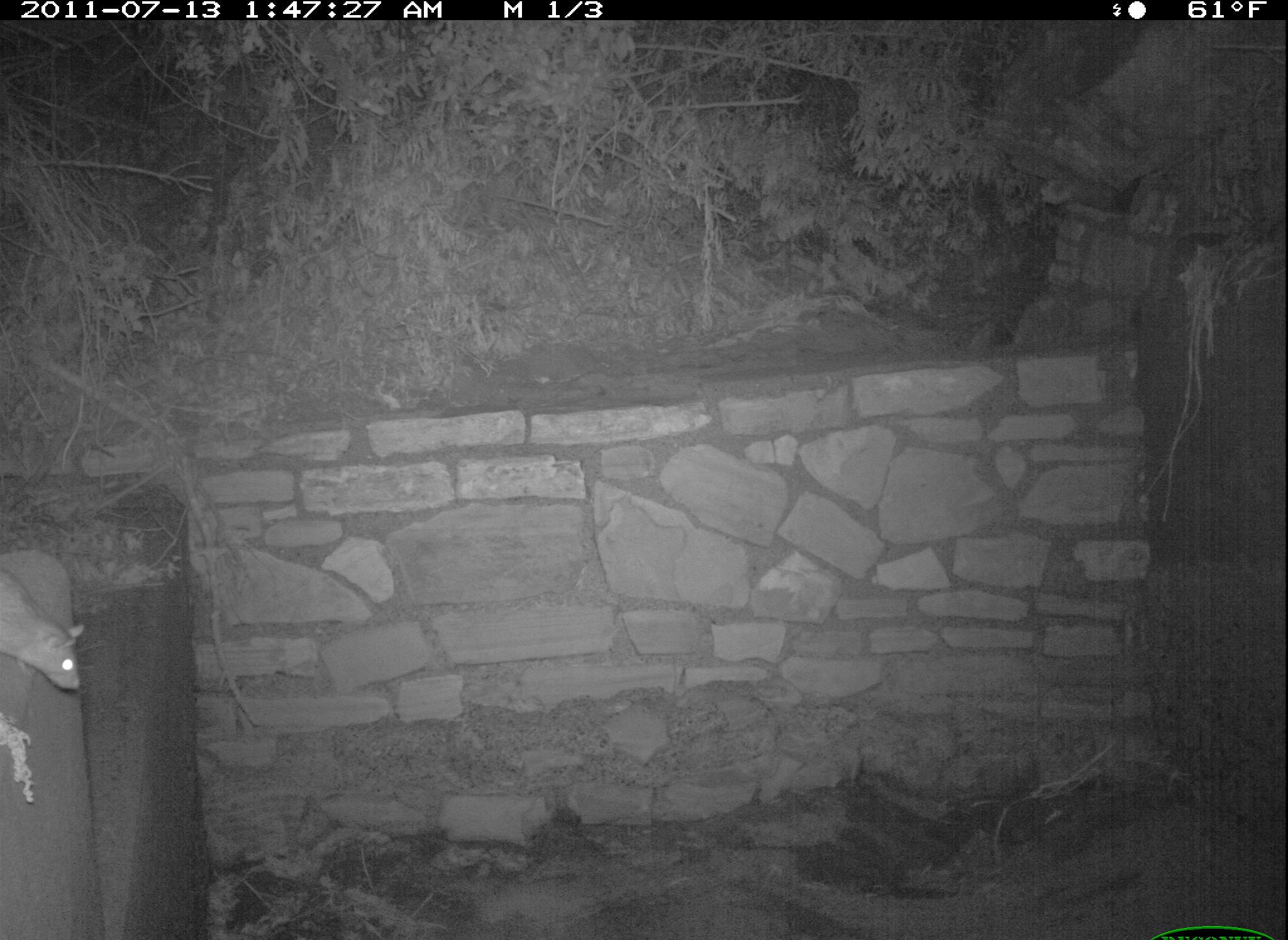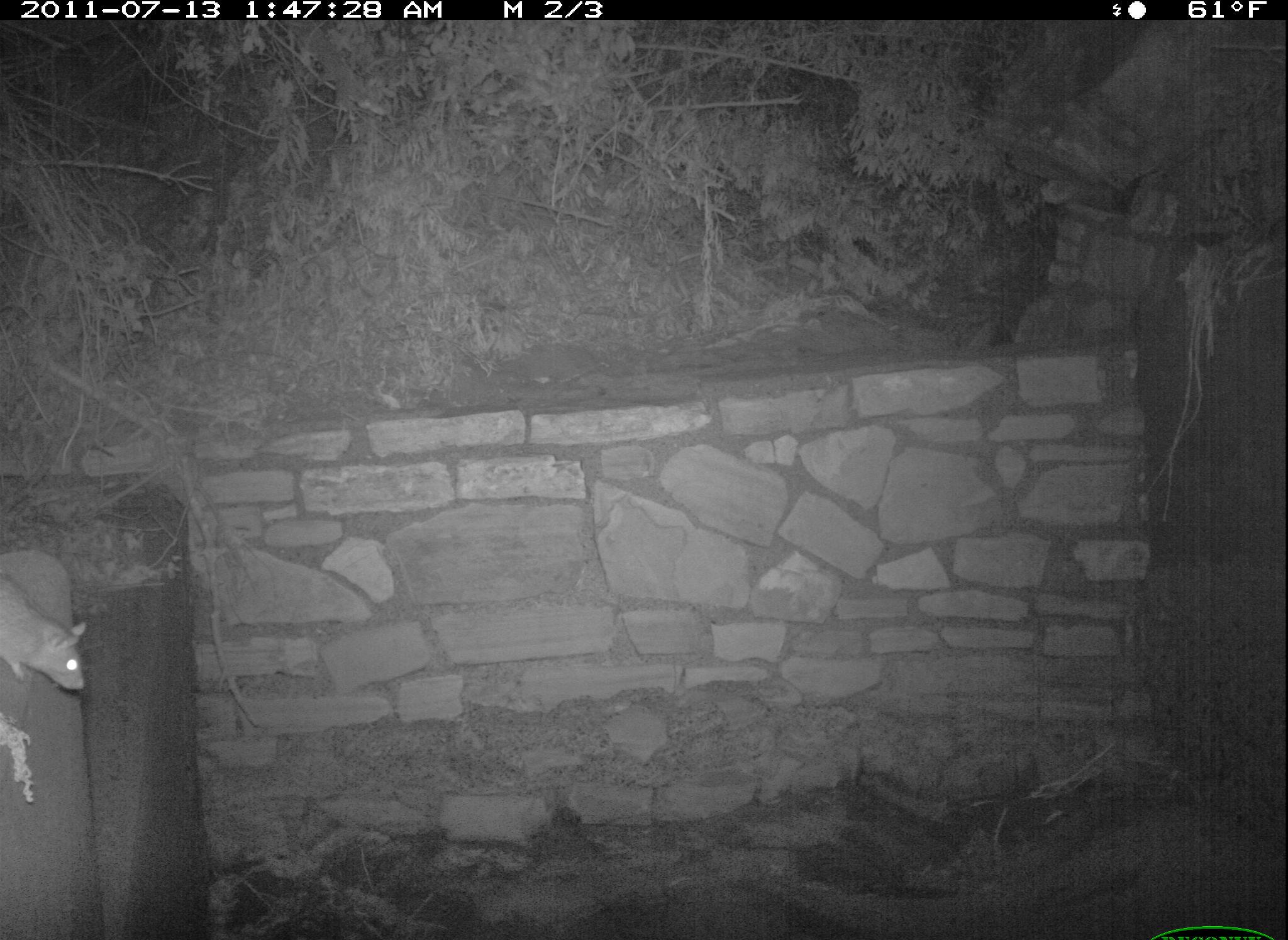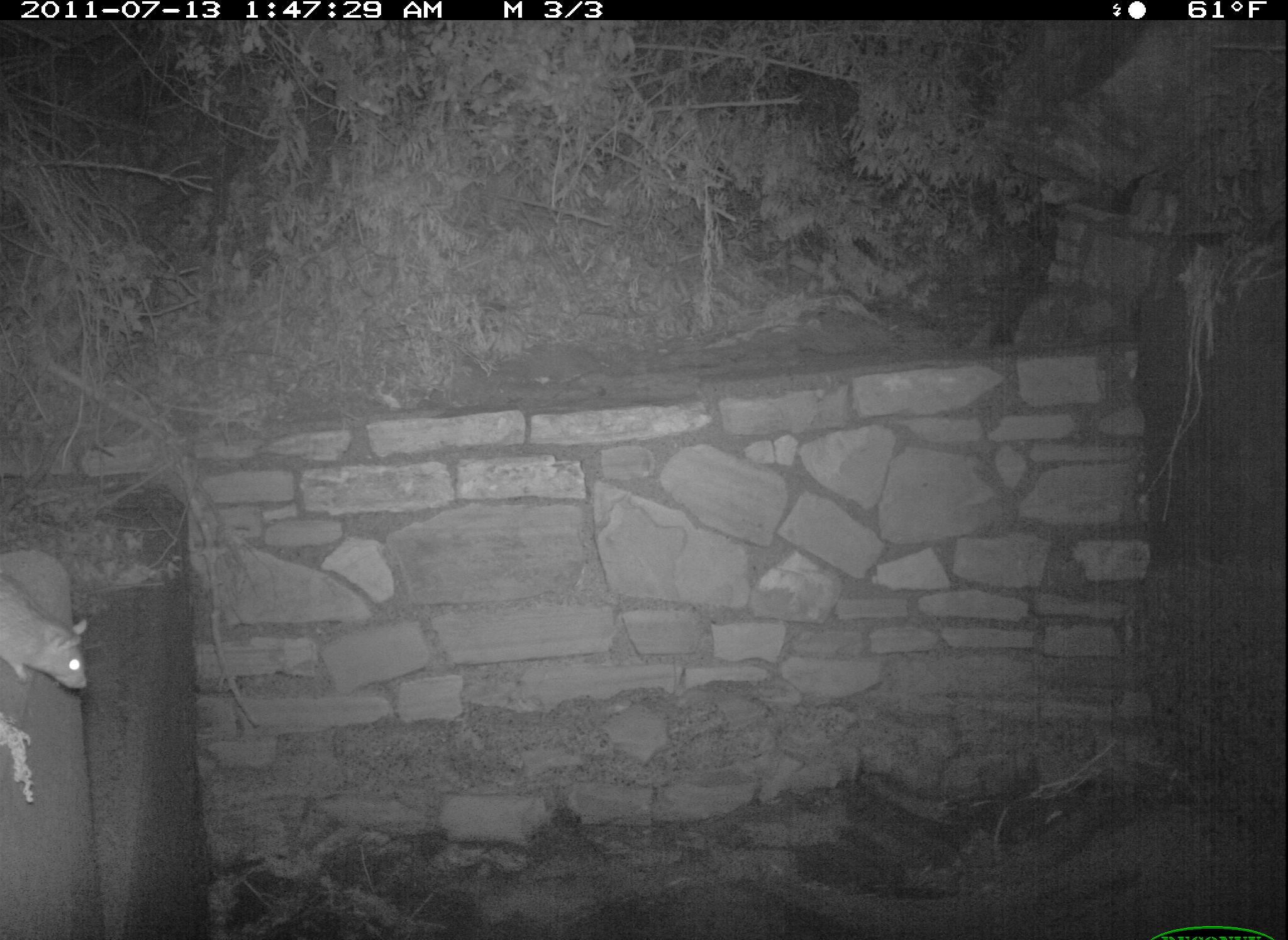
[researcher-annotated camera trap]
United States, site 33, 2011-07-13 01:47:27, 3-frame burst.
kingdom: Animalia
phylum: Chordata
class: Mammalia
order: Rodentia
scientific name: Rodentia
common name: rodent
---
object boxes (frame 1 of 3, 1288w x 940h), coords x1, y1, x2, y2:
rodent: 3, 557, 90, 714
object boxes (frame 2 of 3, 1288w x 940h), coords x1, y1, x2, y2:
rodent: 0, 552, 93, 710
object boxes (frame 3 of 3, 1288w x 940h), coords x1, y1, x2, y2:
rodent: 0, 561, 101, 704